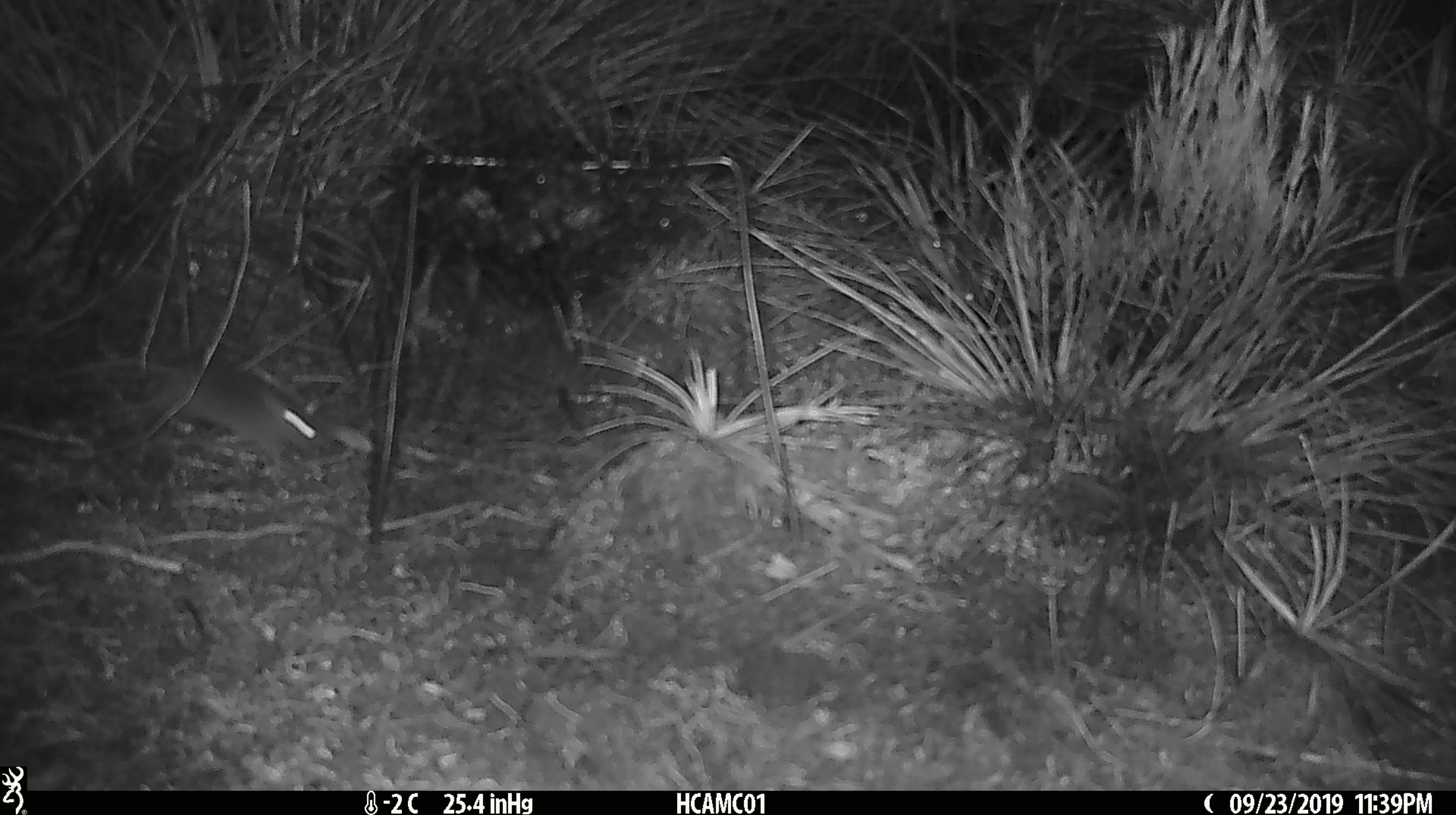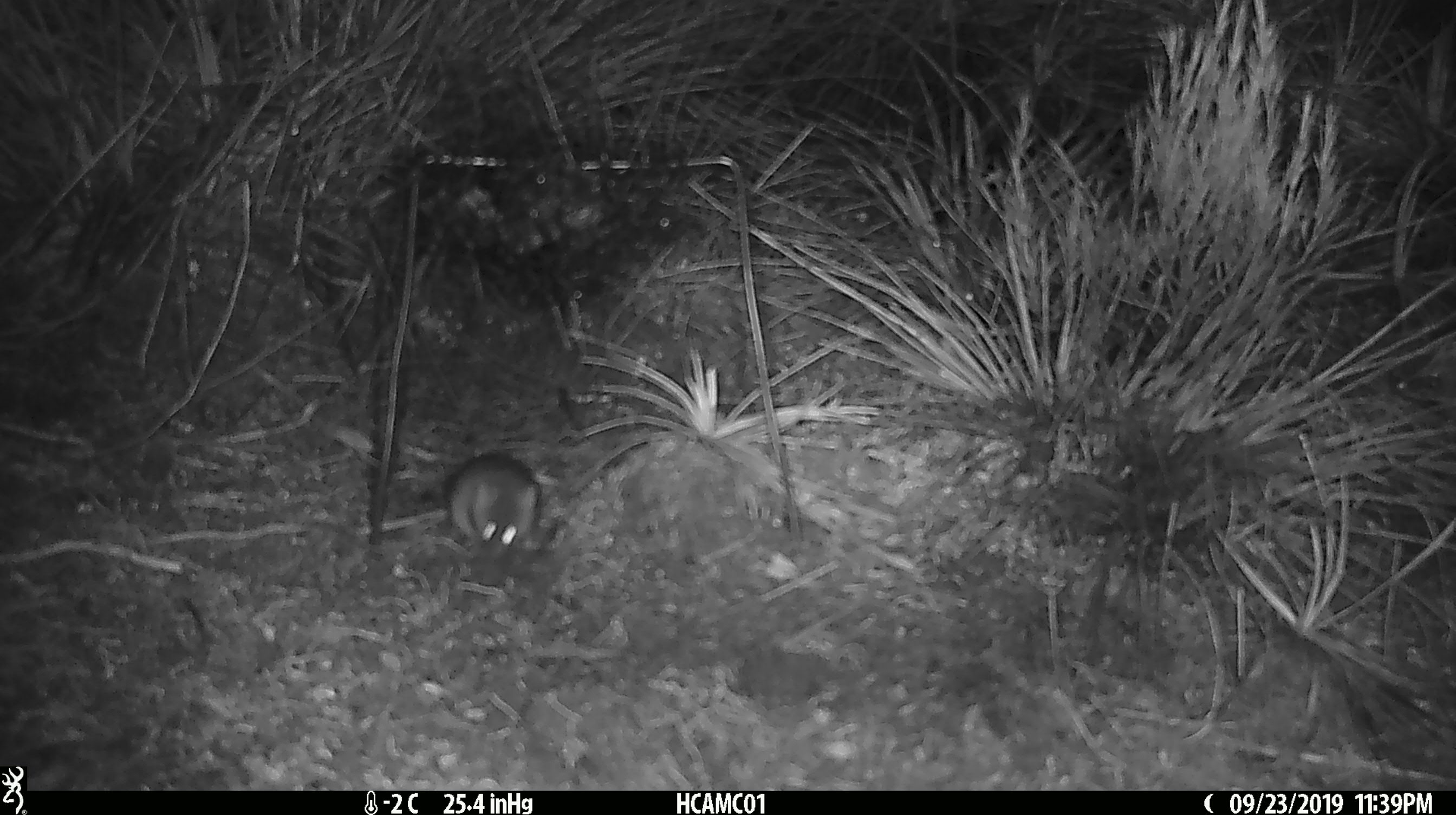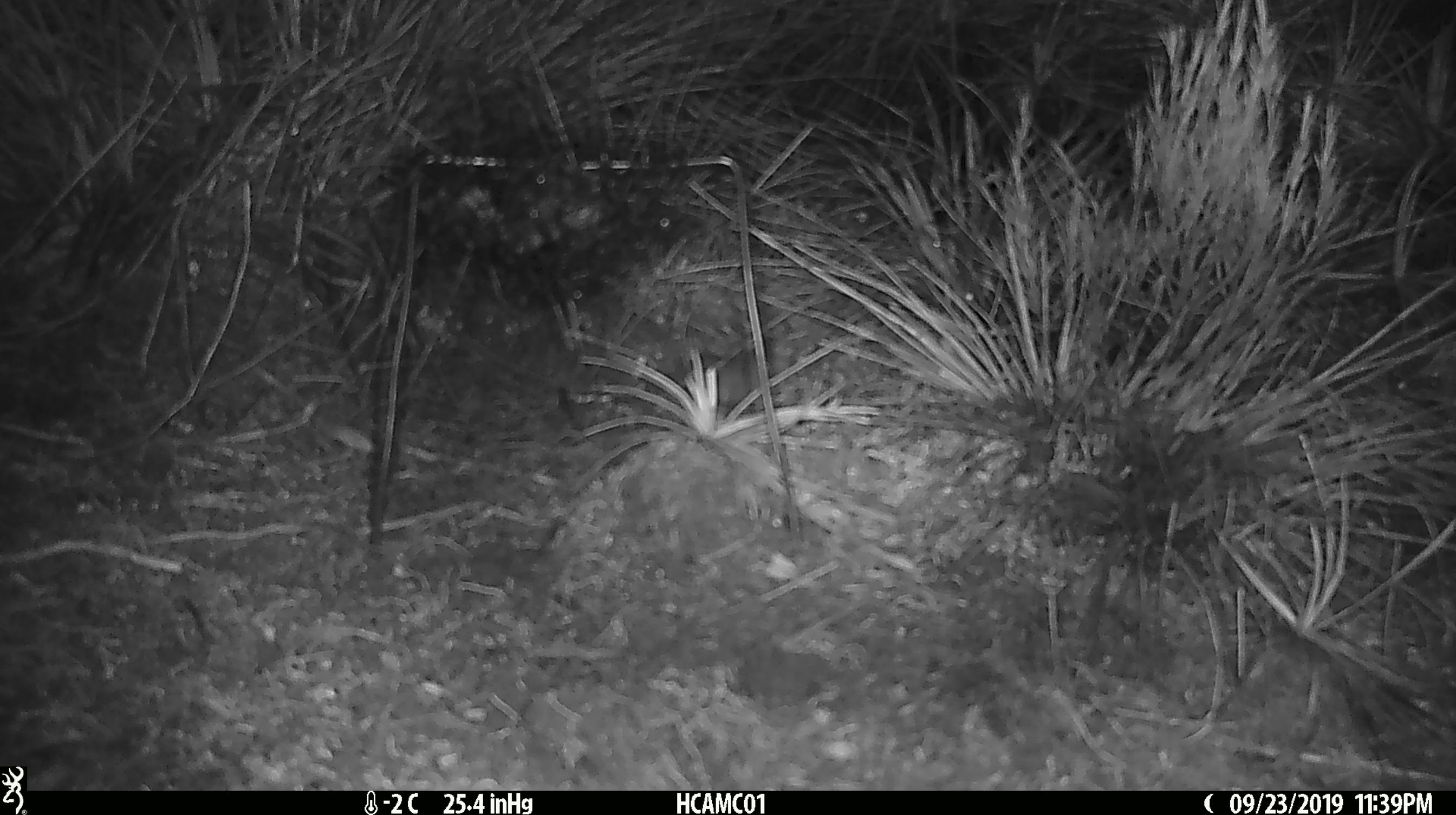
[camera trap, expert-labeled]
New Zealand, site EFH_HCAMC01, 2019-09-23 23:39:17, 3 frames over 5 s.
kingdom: Animalia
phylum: Chordata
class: Mammalia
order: Rodentia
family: Muridae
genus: Mus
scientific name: Mus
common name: mouse